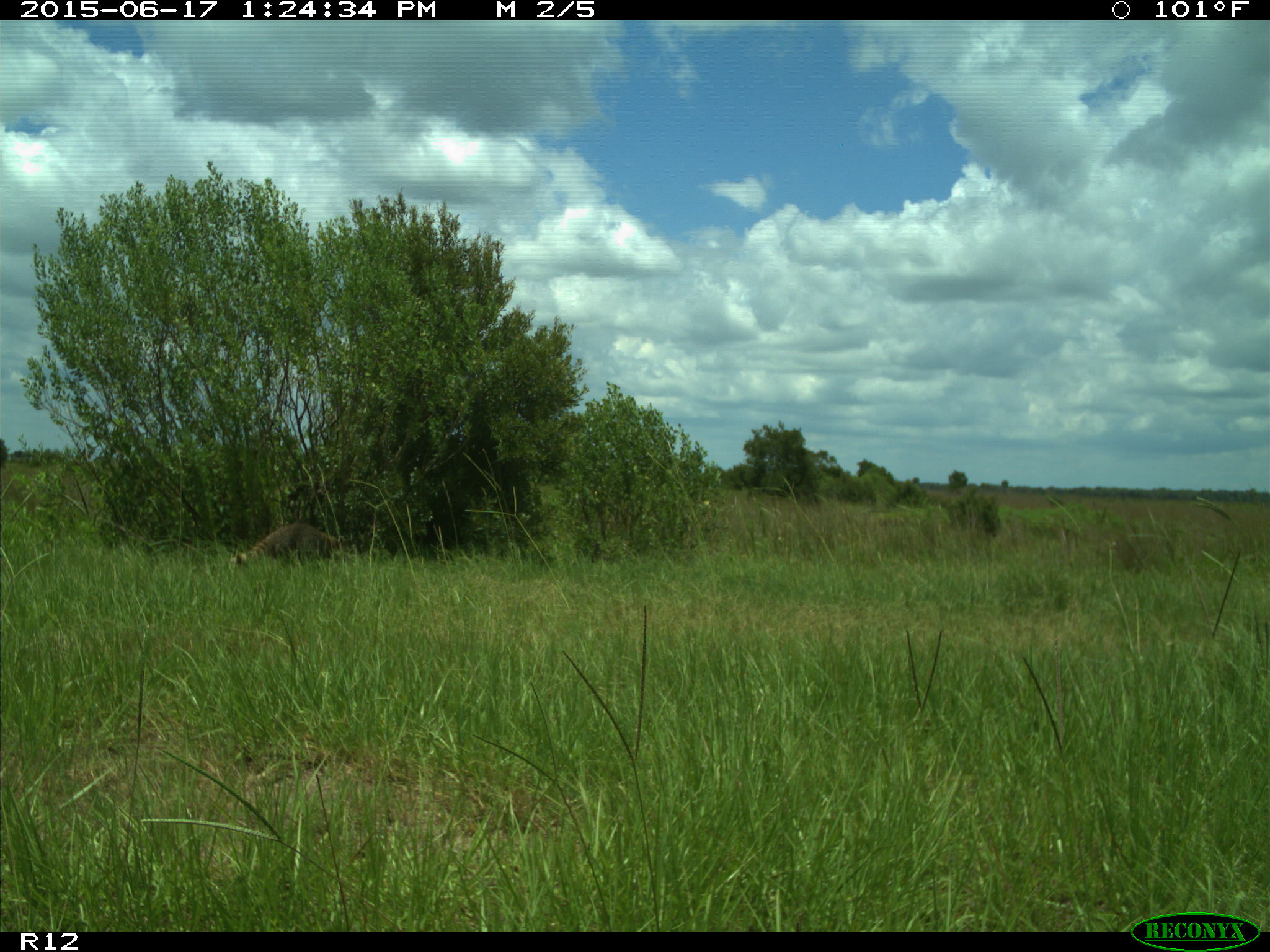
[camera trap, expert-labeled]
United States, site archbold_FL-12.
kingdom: Animalia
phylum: Chordata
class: Mammalia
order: Carnivora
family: Procyonidae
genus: Procyon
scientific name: Procyon lotor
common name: common raccoon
Procyon lotor (common raccoon).